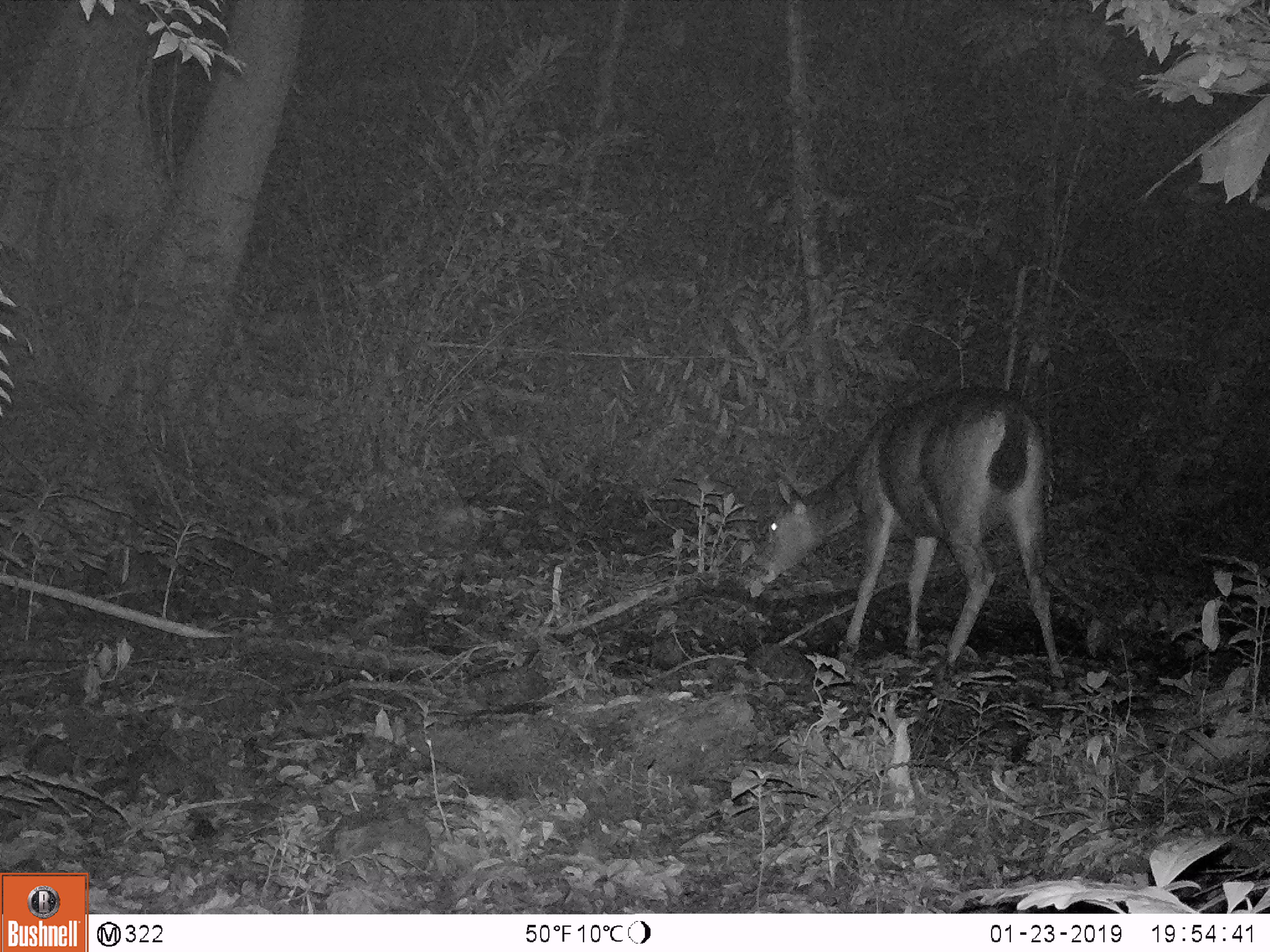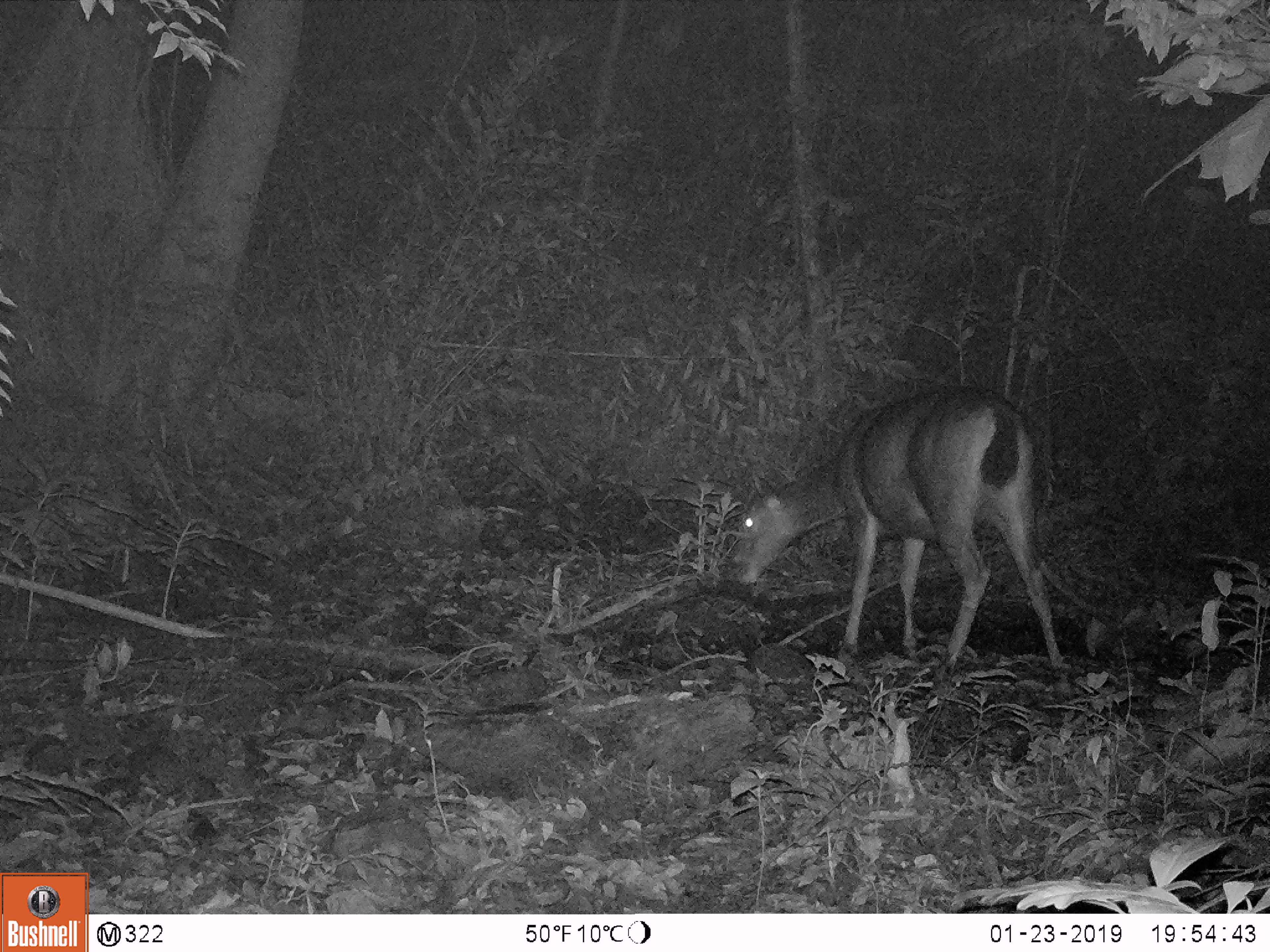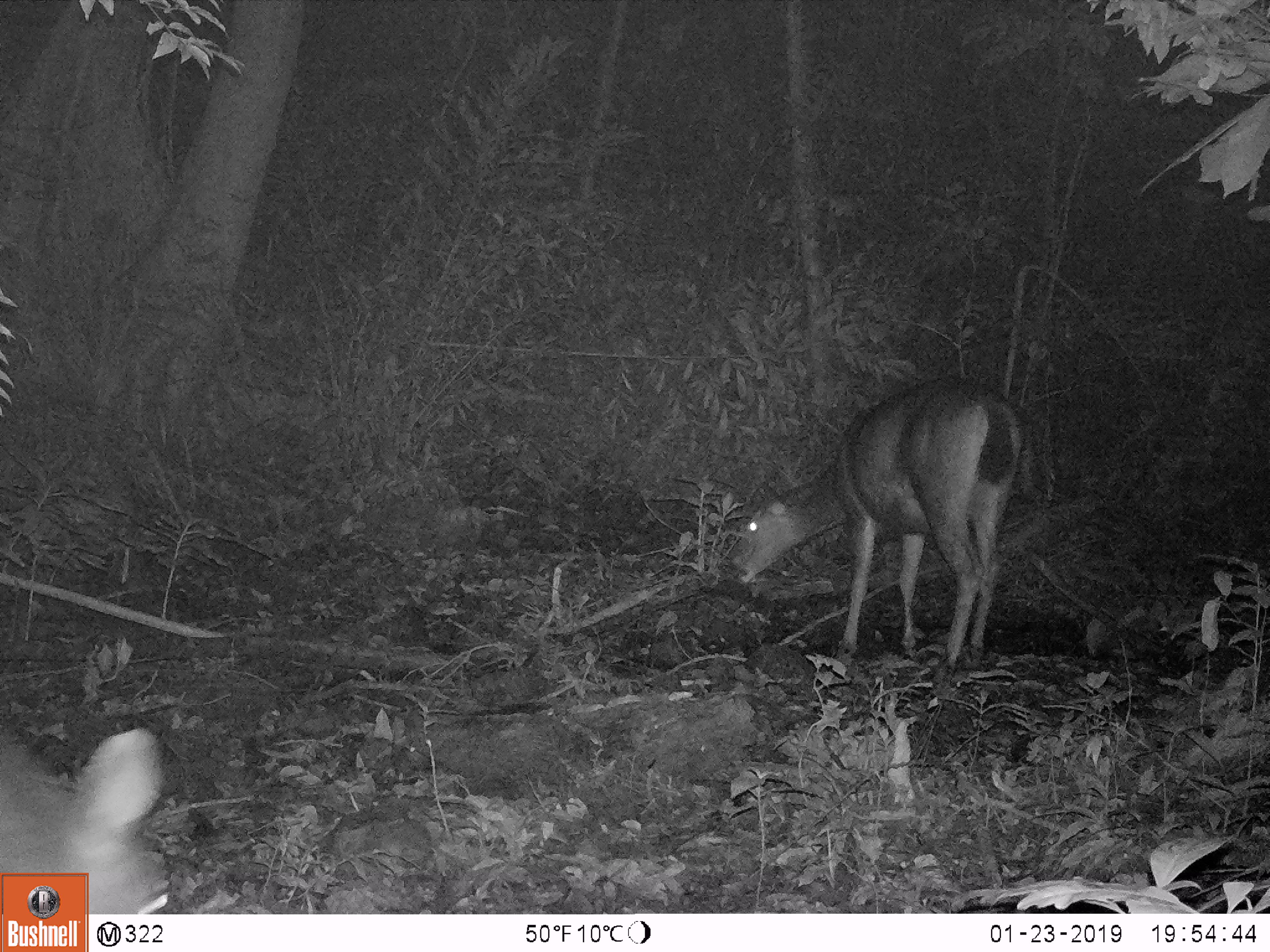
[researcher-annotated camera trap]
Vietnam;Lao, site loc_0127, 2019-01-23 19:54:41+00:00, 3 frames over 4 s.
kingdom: Animalia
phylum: Chordata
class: Mammalia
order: Artiodactyla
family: Cervidae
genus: Rusa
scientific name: Rusa unicolor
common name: sambar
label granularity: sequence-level